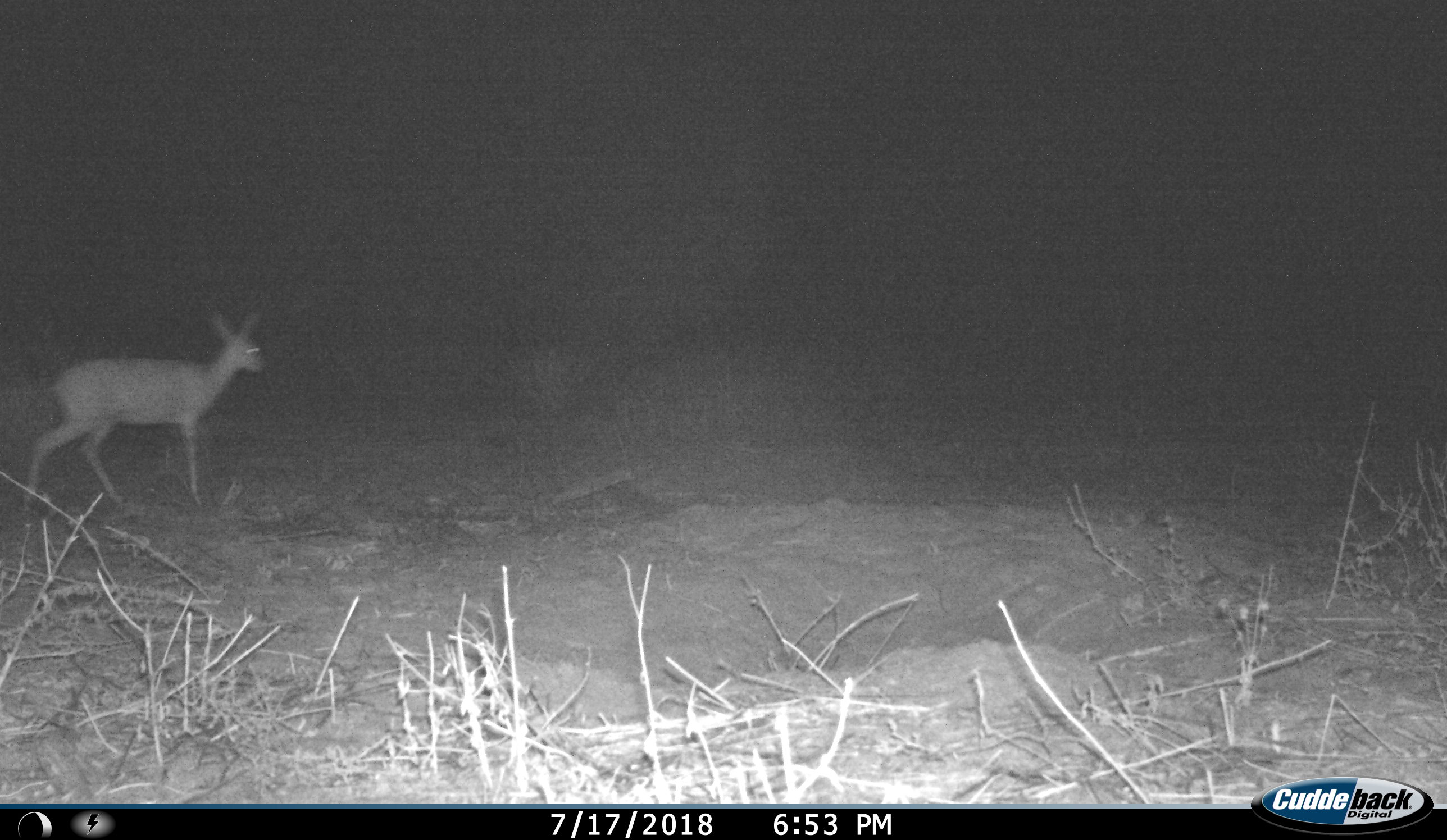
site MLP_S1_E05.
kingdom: Animalia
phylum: Chordata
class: Mammalia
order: Artiodactyla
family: Bovidae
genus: Raphicerus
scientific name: Raphicerus campestris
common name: steenbok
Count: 1.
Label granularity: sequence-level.